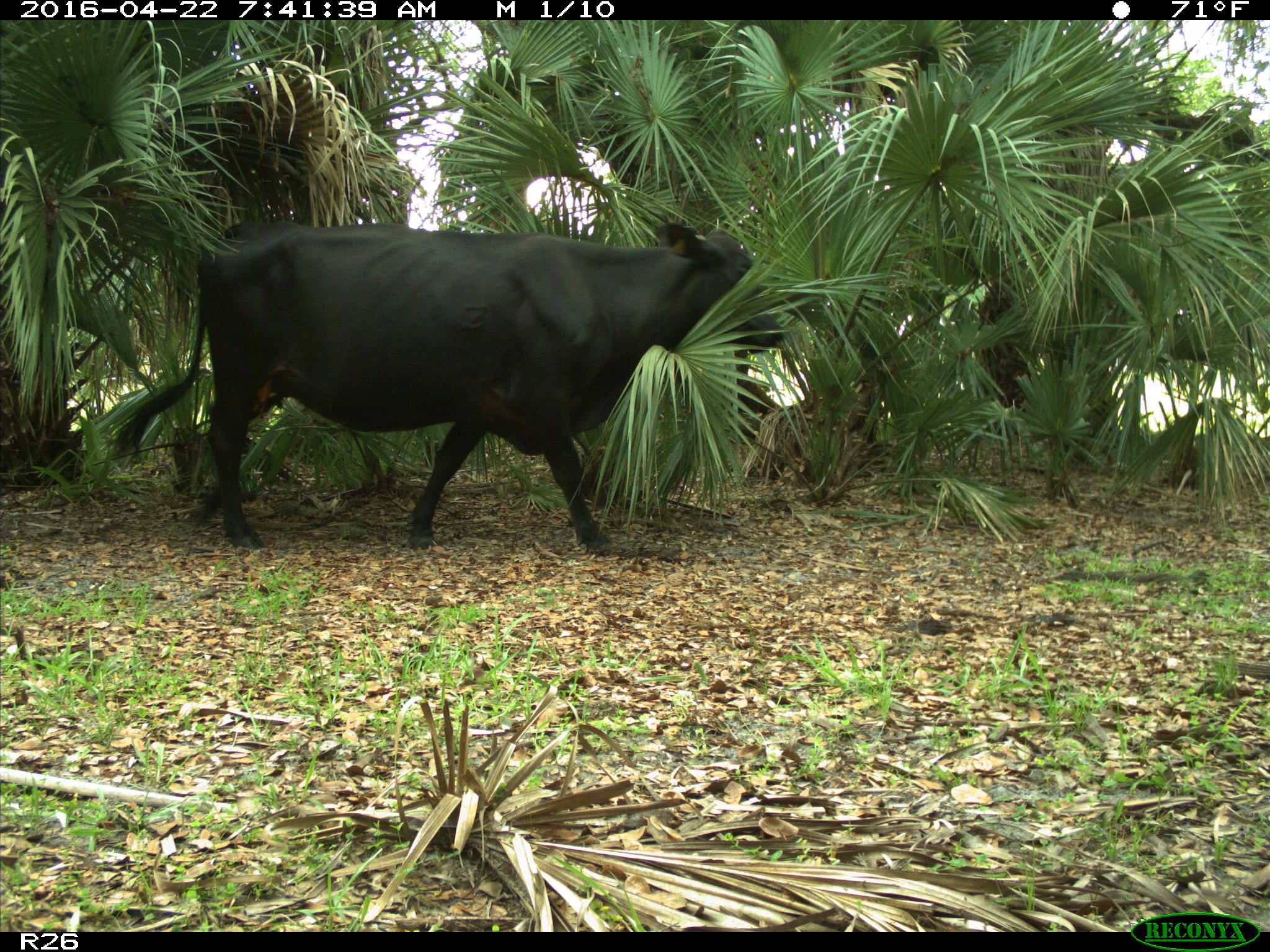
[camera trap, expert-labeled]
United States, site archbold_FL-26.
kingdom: Animalia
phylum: Chordata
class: Mammalia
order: Artiodactyla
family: Bovidae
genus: Bos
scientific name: Bos taurus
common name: domestic cow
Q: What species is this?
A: Bos taurus (domestic cow).